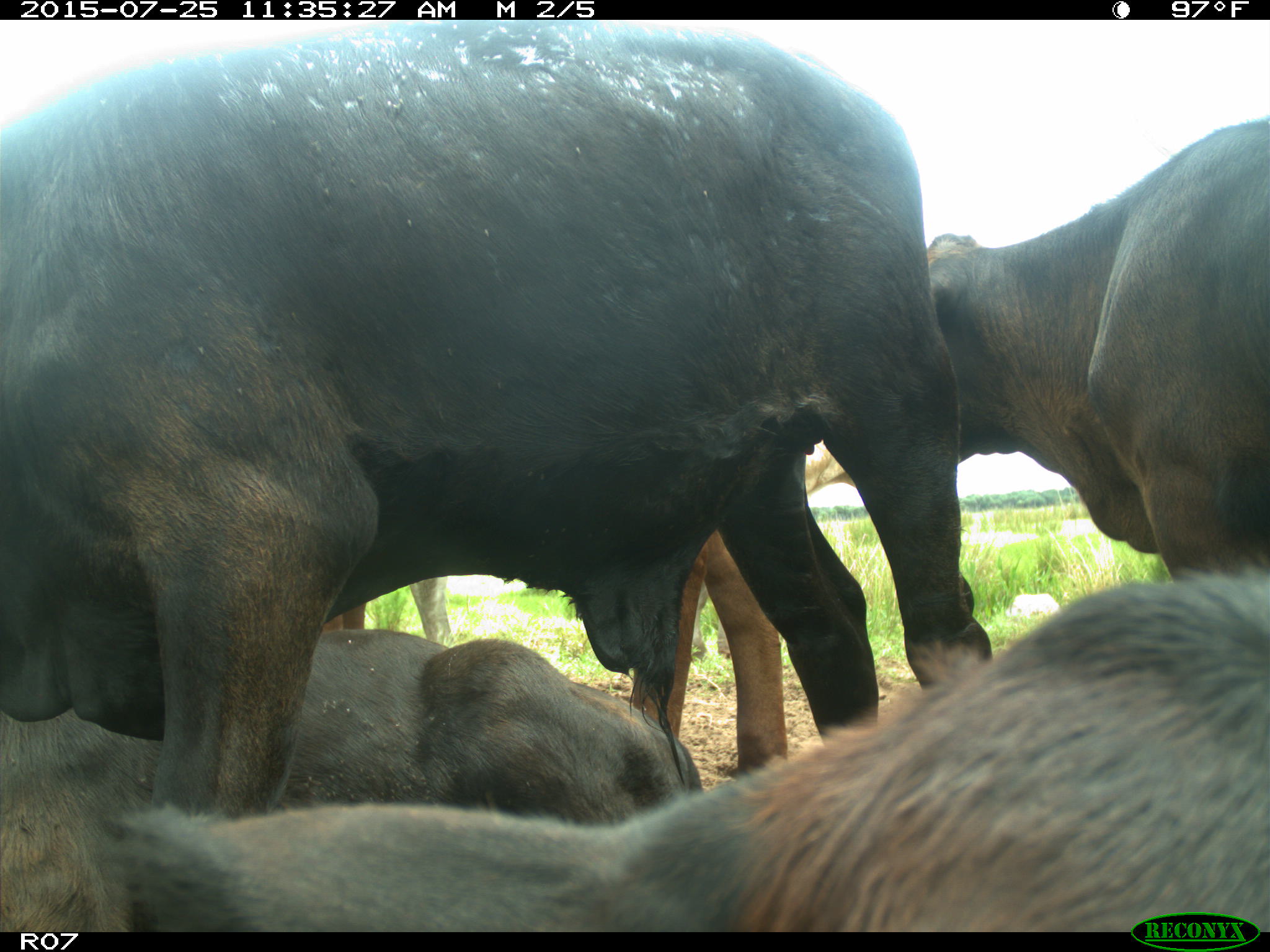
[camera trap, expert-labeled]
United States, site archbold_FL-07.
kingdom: Animalia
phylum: Chordata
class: Mammalia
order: Artiodactyla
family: Bovidae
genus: Bos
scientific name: Bos taurus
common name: domestic cow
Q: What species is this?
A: Bos taurus (domestic cow).